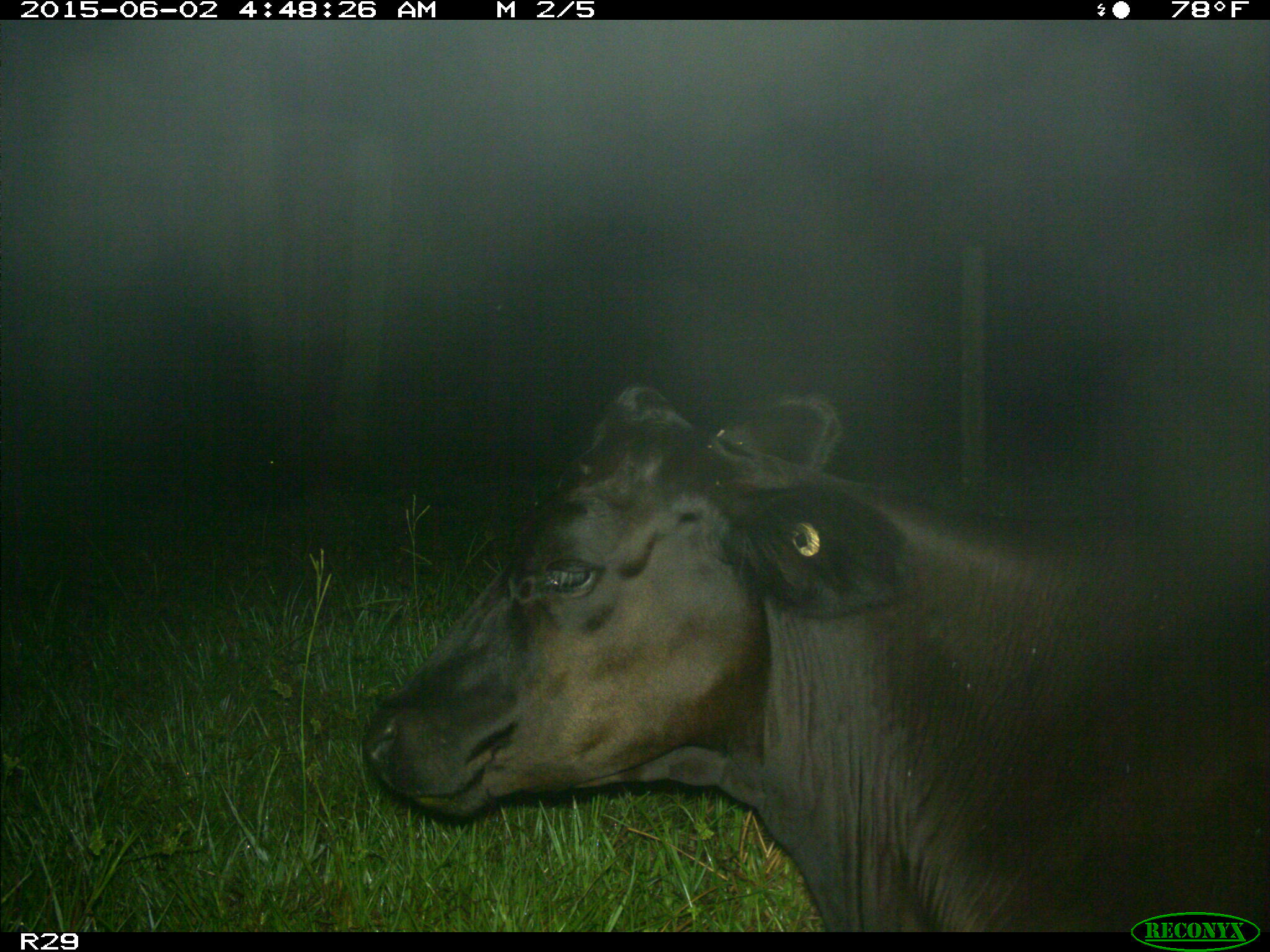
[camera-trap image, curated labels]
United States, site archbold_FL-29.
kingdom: Animalia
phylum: Chordata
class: Mammalia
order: Artiodactyla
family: Bovidae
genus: Bos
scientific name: Bos taurus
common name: domestic cow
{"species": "Bos taurus (domestic cow)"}